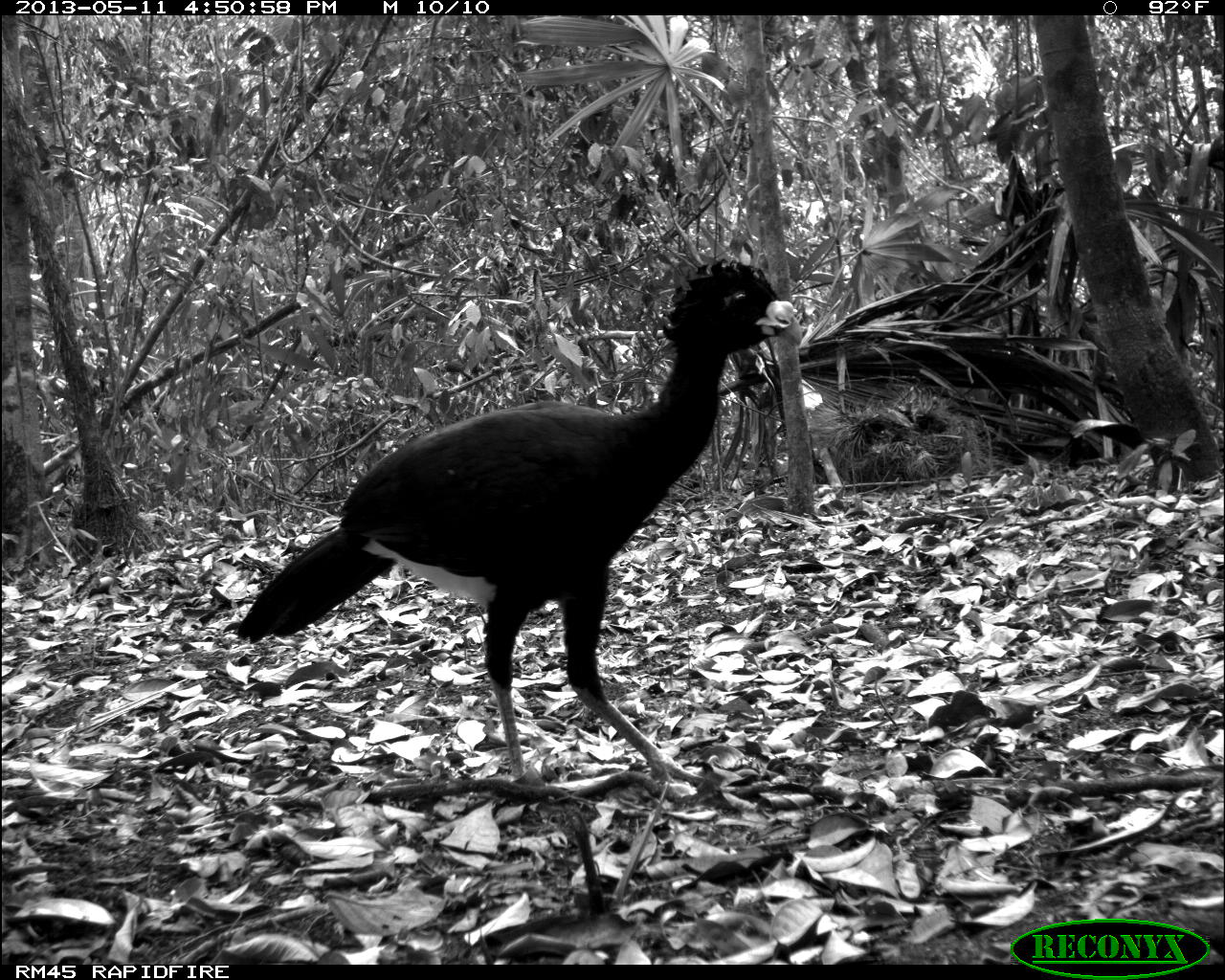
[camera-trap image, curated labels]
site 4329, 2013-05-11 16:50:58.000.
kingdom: Animalia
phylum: Chordata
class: Aves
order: Galliformes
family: Cracidae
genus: Crax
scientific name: Crax rubra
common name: great curassow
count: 1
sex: male